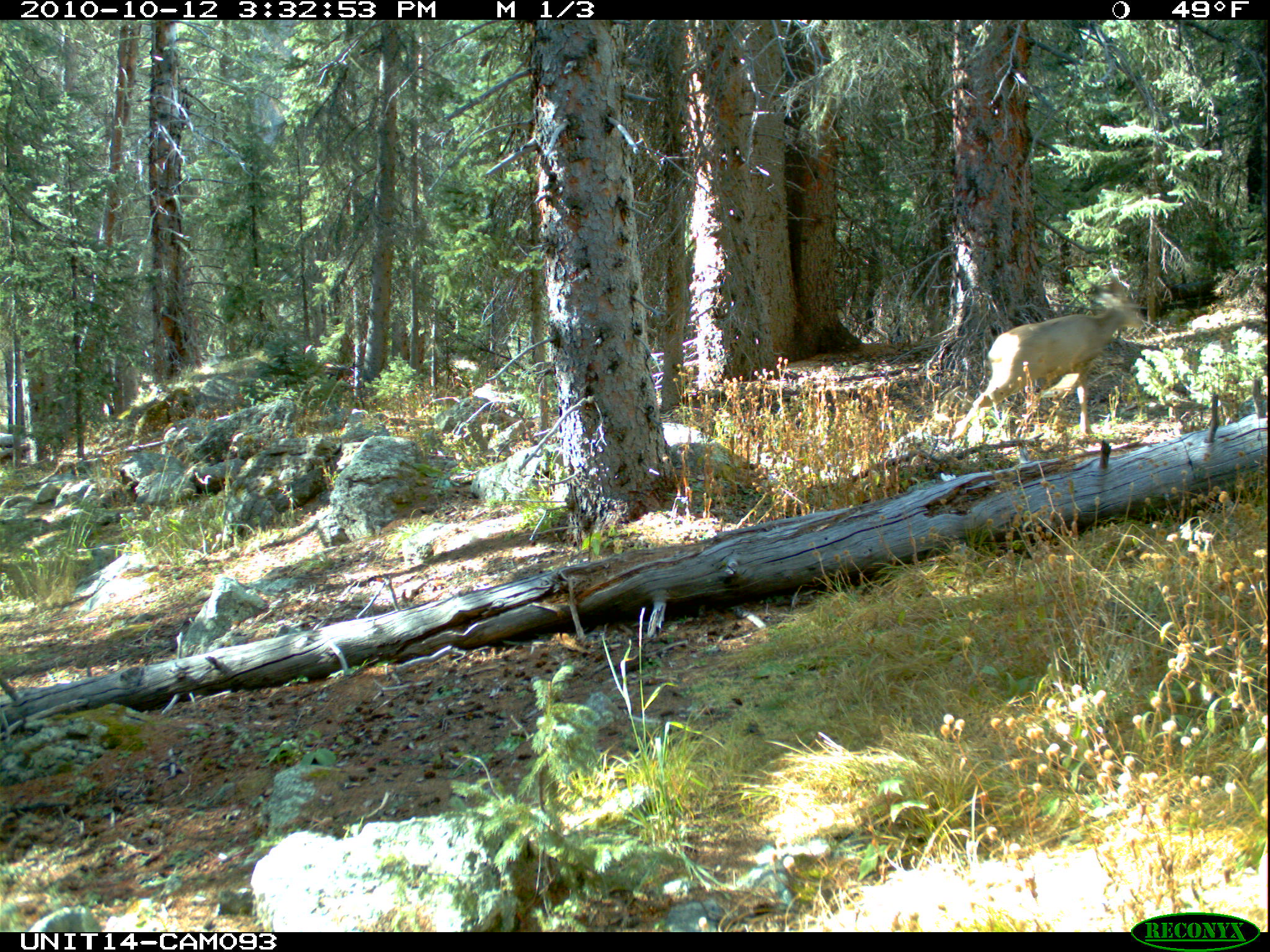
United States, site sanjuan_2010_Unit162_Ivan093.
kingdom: Animalia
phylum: Chordata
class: Mammalia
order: Artiodactyla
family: Cervidae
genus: Odocoileus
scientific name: Odocoileus hemionus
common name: mule deer